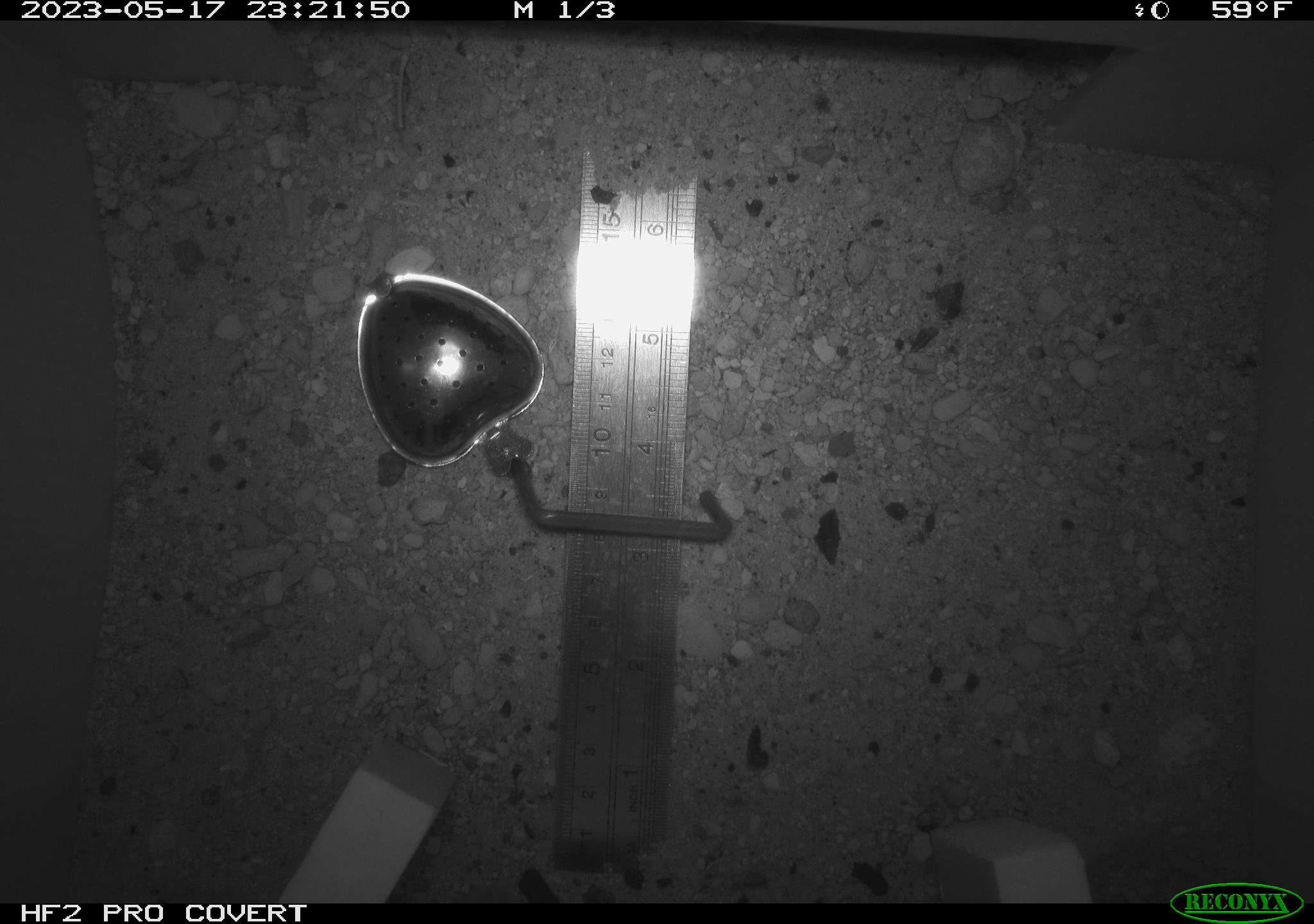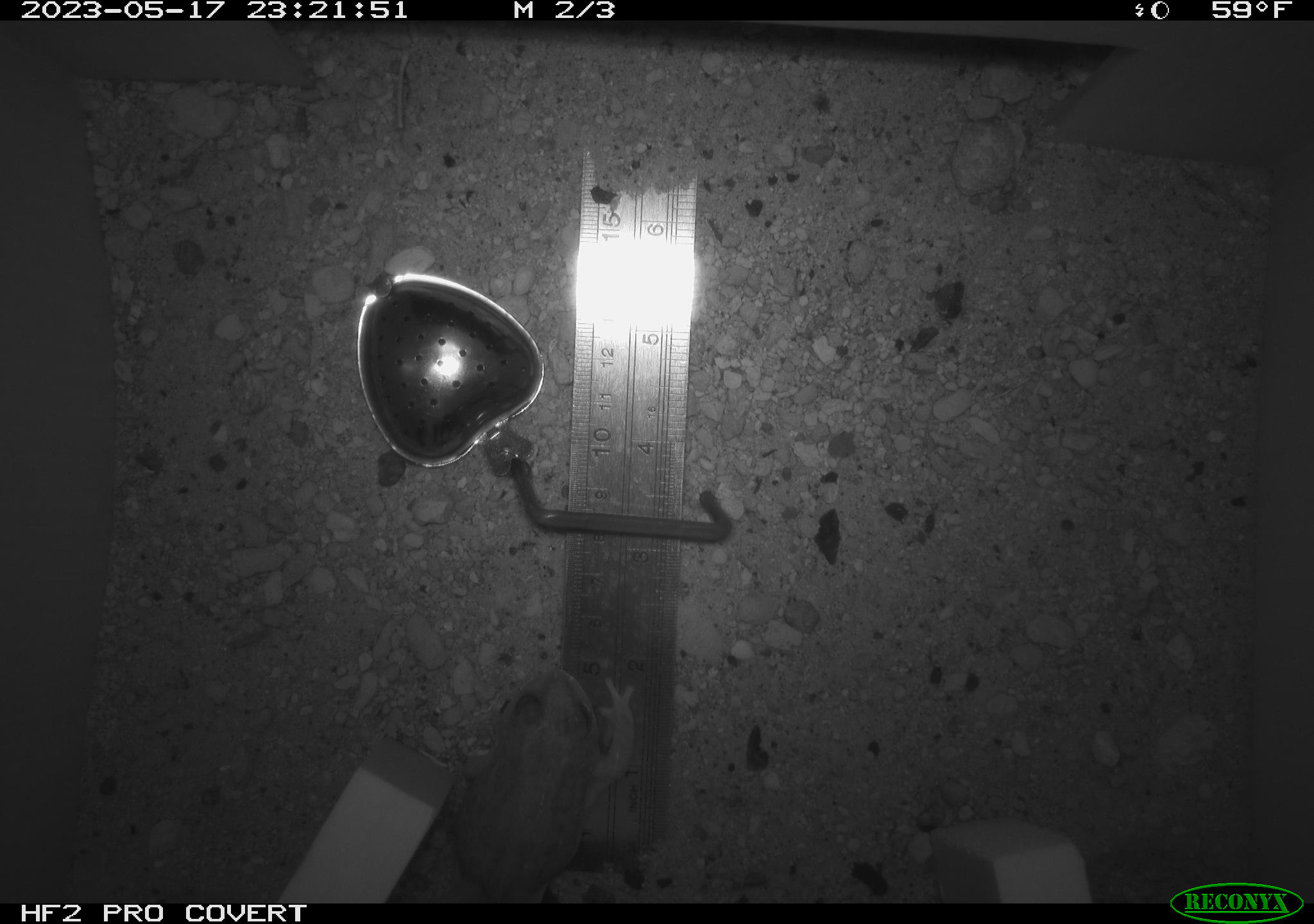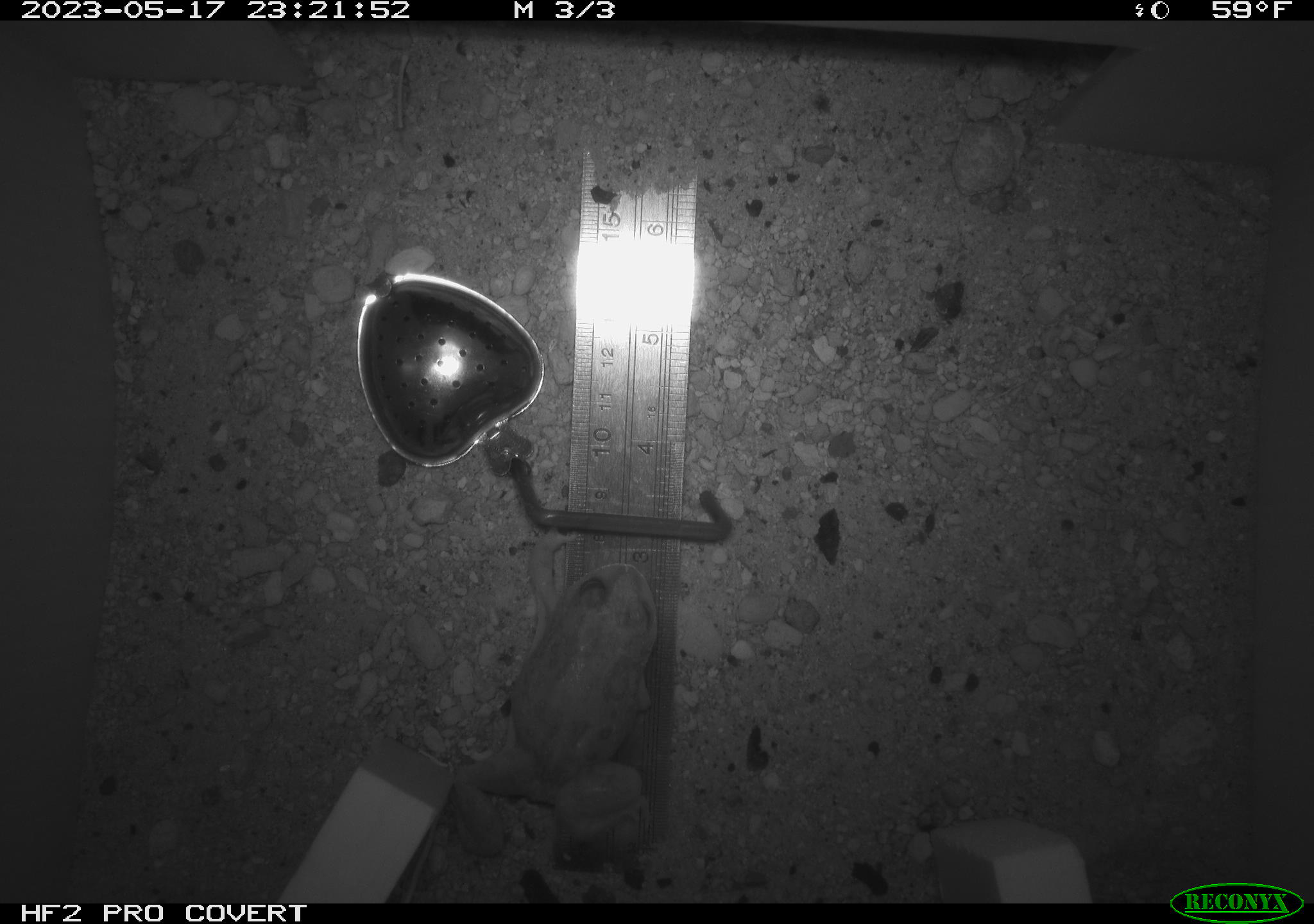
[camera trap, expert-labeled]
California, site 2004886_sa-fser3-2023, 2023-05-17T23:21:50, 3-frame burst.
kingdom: Animalia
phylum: Chordata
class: Amphibia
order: Anura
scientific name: Anura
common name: frogs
Frogs (Anura).